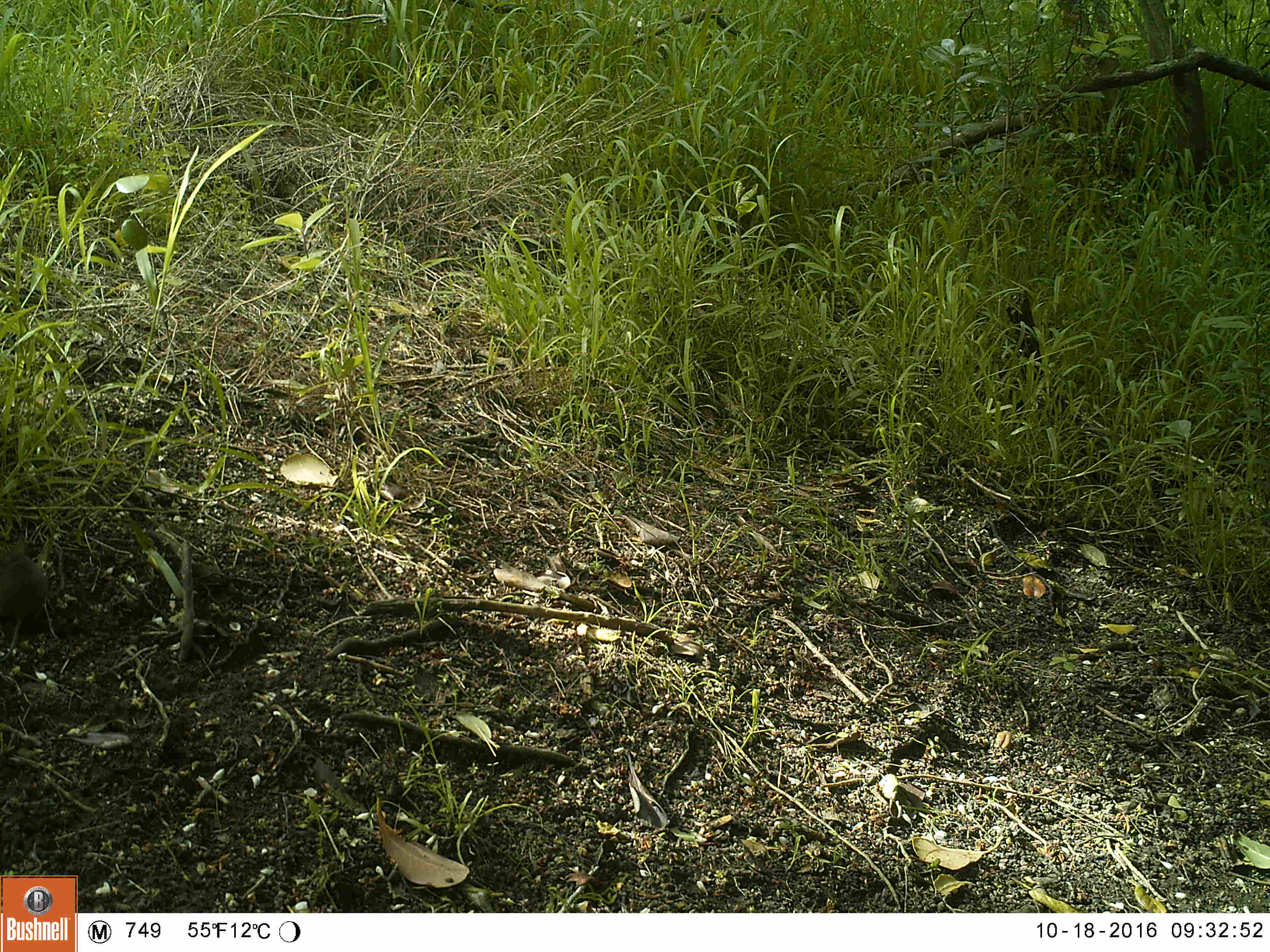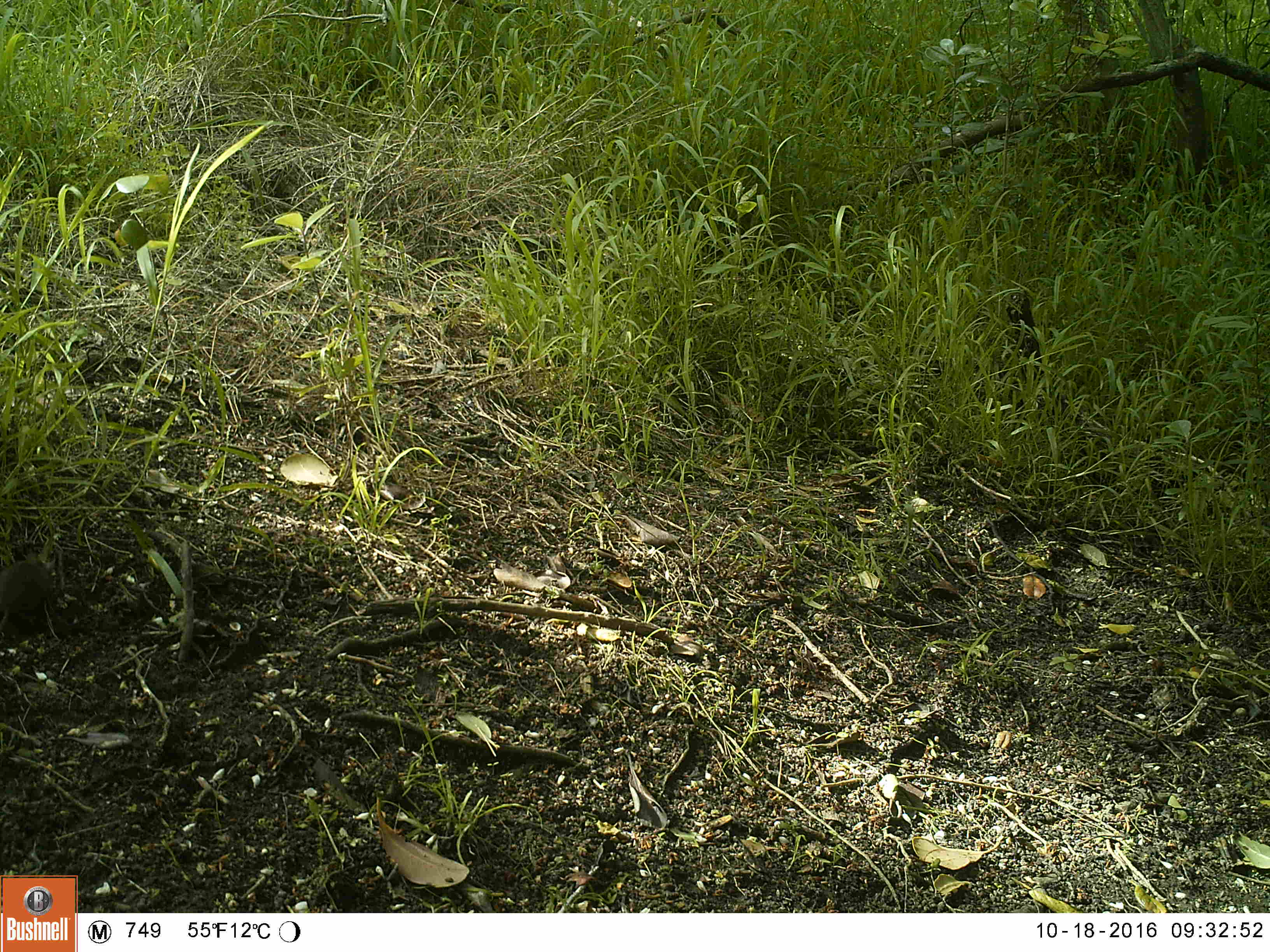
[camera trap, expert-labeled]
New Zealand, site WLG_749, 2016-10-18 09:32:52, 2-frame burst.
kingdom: Animalia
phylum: Chordata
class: Mammalia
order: Rodentia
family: Muridae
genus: Mus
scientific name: Mus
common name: mouse